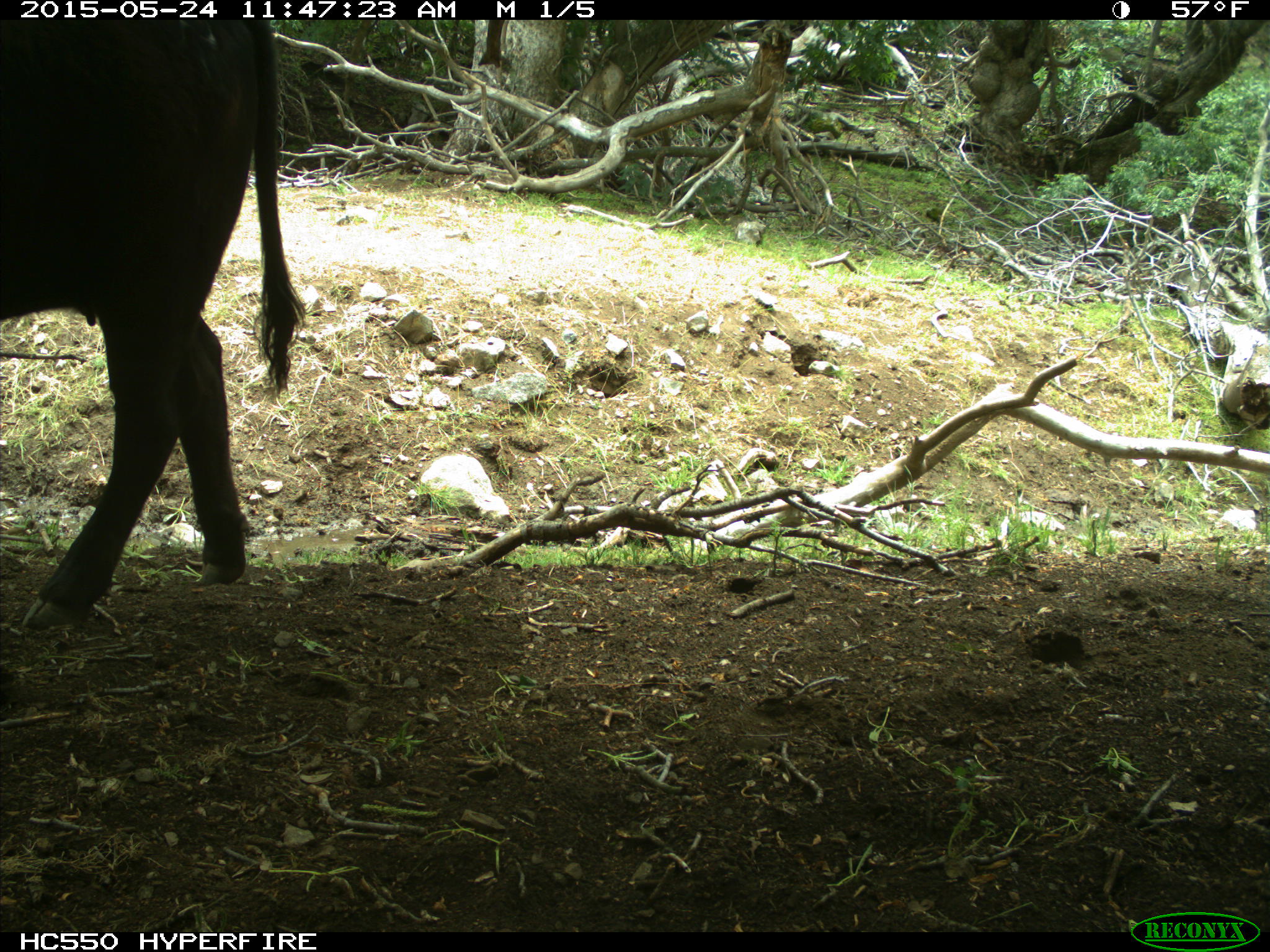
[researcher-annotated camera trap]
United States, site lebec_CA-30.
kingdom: Animalia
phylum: Chordata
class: Mammalia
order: Artiodactyla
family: Bovidae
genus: Bos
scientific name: Bos taurus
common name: domestic cow